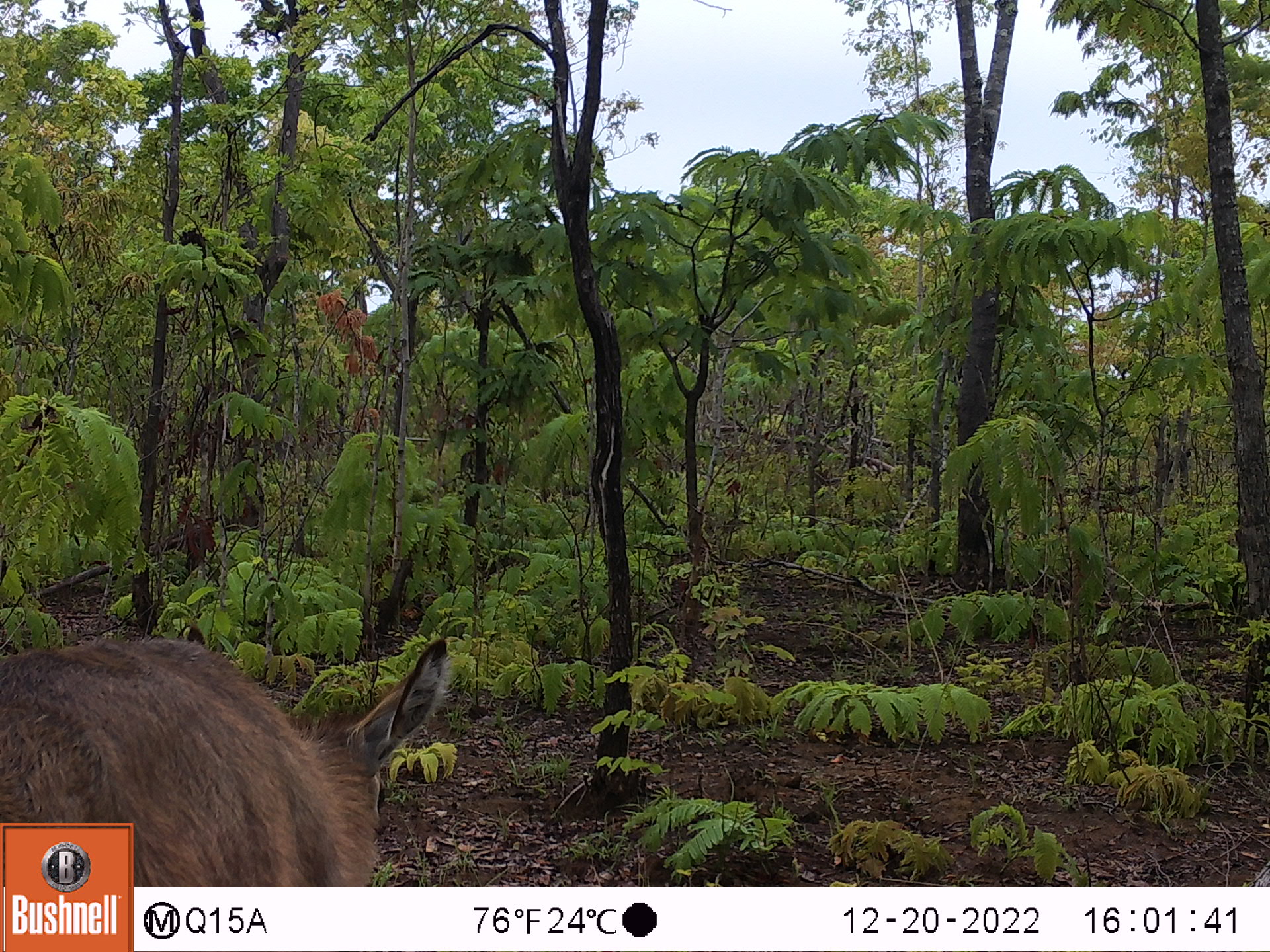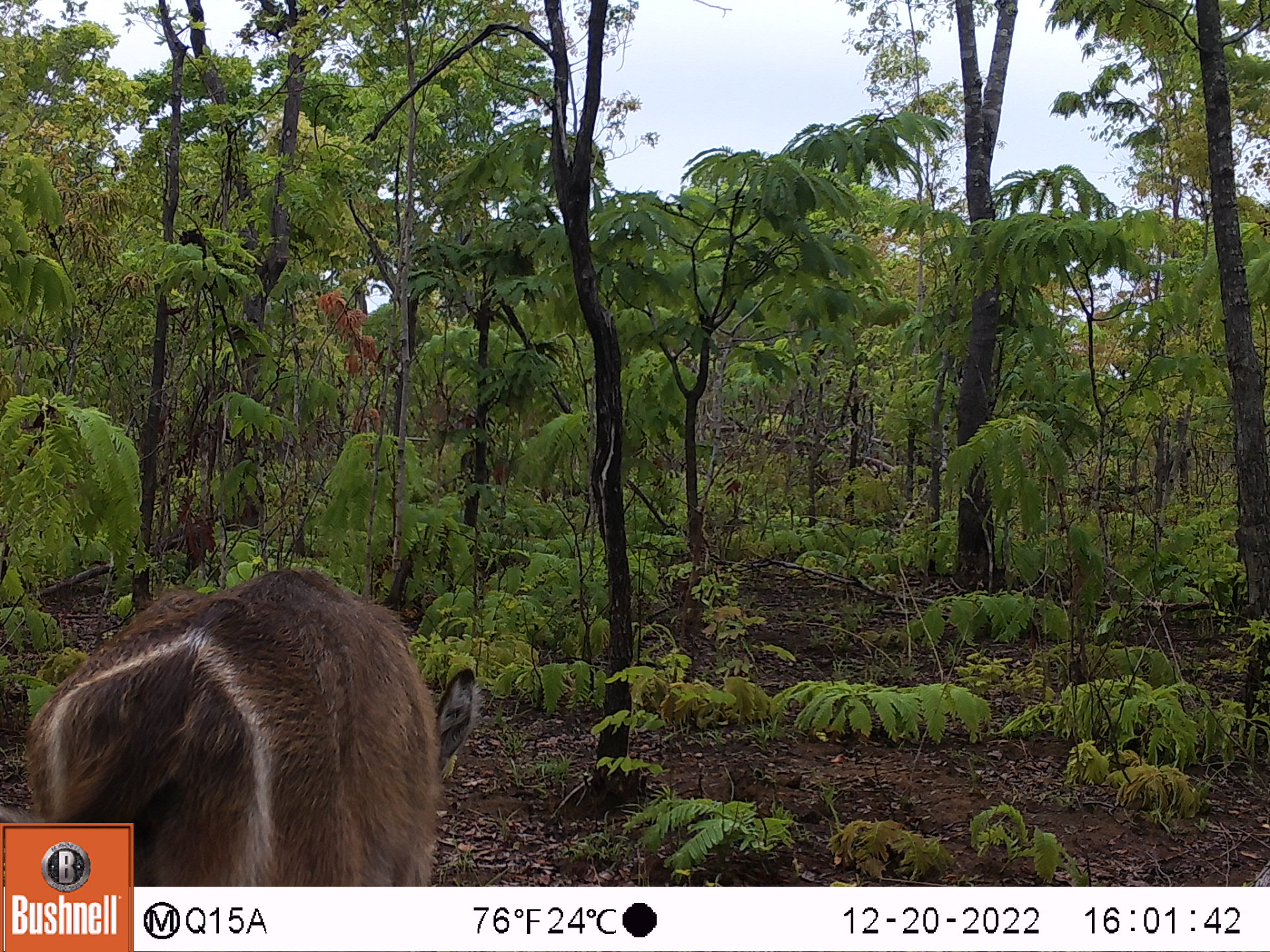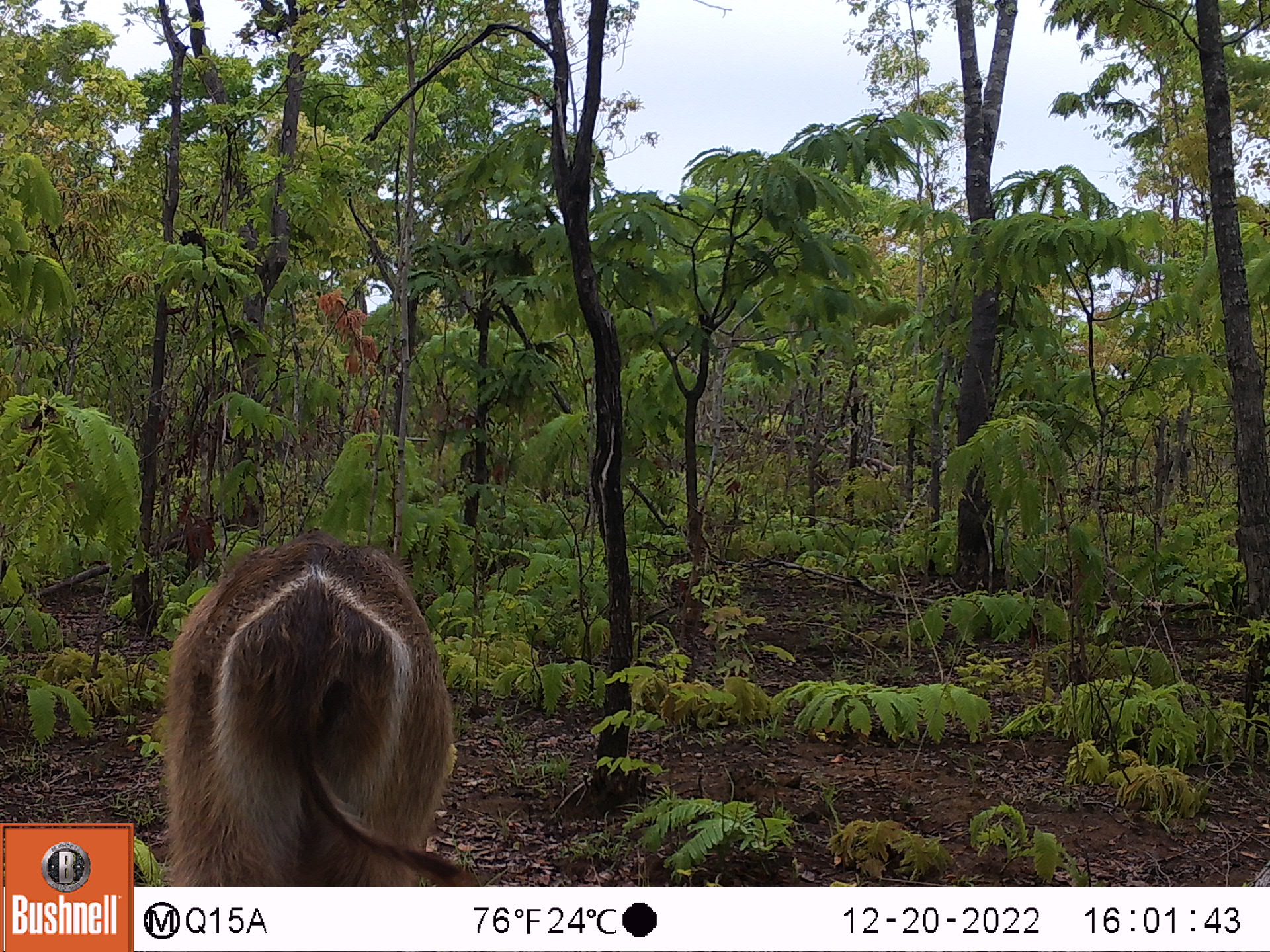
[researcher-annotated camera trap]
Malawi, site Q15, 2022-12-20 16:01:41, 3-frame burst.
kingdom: Animalia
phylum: Chordata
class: Mammalia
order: Artiodactyla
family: Bovidae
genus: Kobus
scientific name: Kobus ellipsiprymnus ellipsiprymnus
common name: common waterbuck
Common waterbuck (Kobus ellipsiprymnus ellipsiprymnus), count 1.